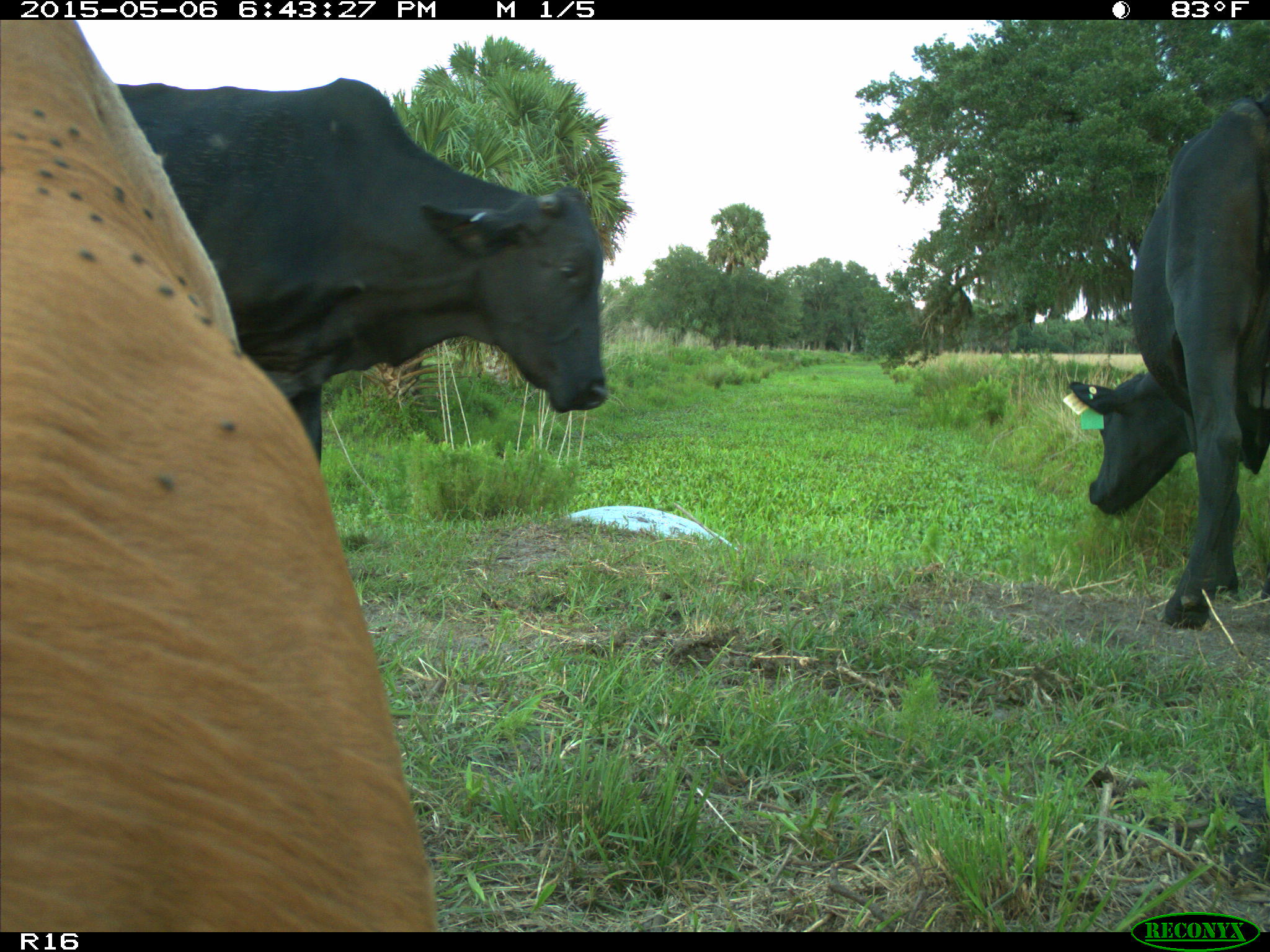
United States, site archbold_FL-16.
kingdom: Animalia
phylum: Chordata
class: Mammalia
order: Artiodactyla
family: Bovidae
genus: Bos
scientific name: Bos taurus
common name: domestic cow